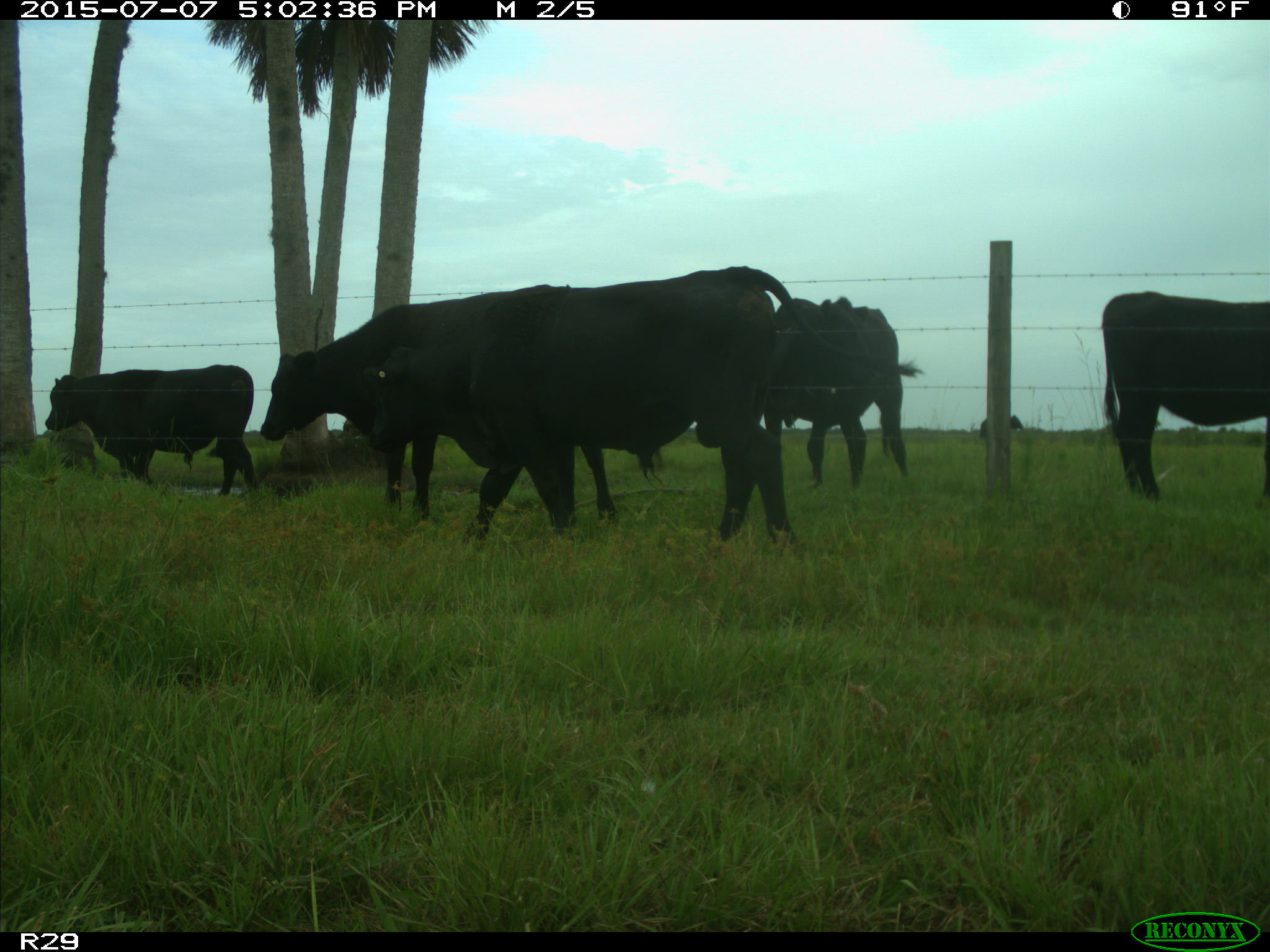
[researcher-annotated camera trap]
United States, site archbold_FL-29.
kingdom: Animalia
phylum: Chordata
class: Mammalia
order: Artiodactyla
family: Bovidae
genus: Bos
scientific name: Bos taurus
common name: domestic cow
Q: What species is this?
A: Bos taurus (domestic cow).